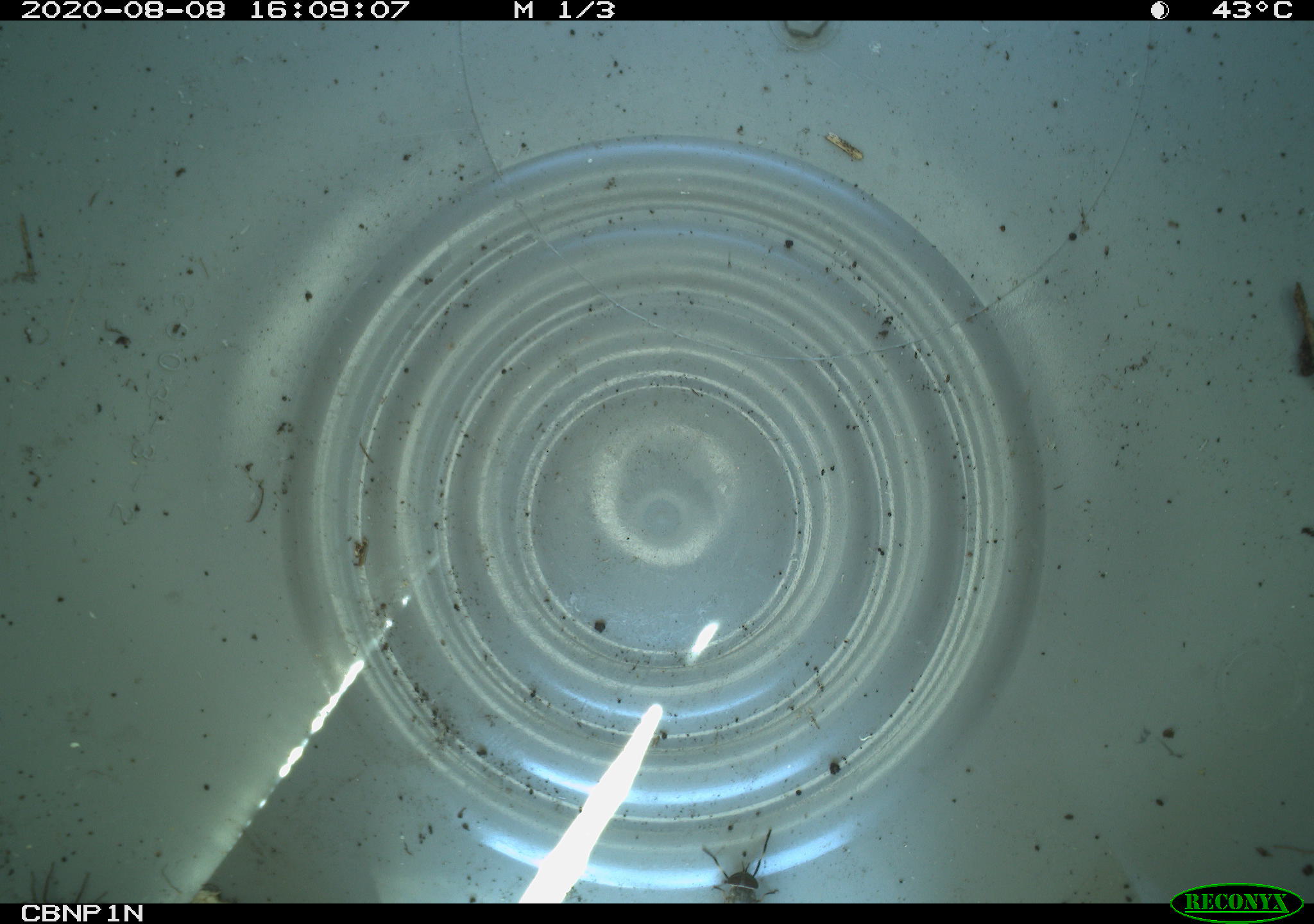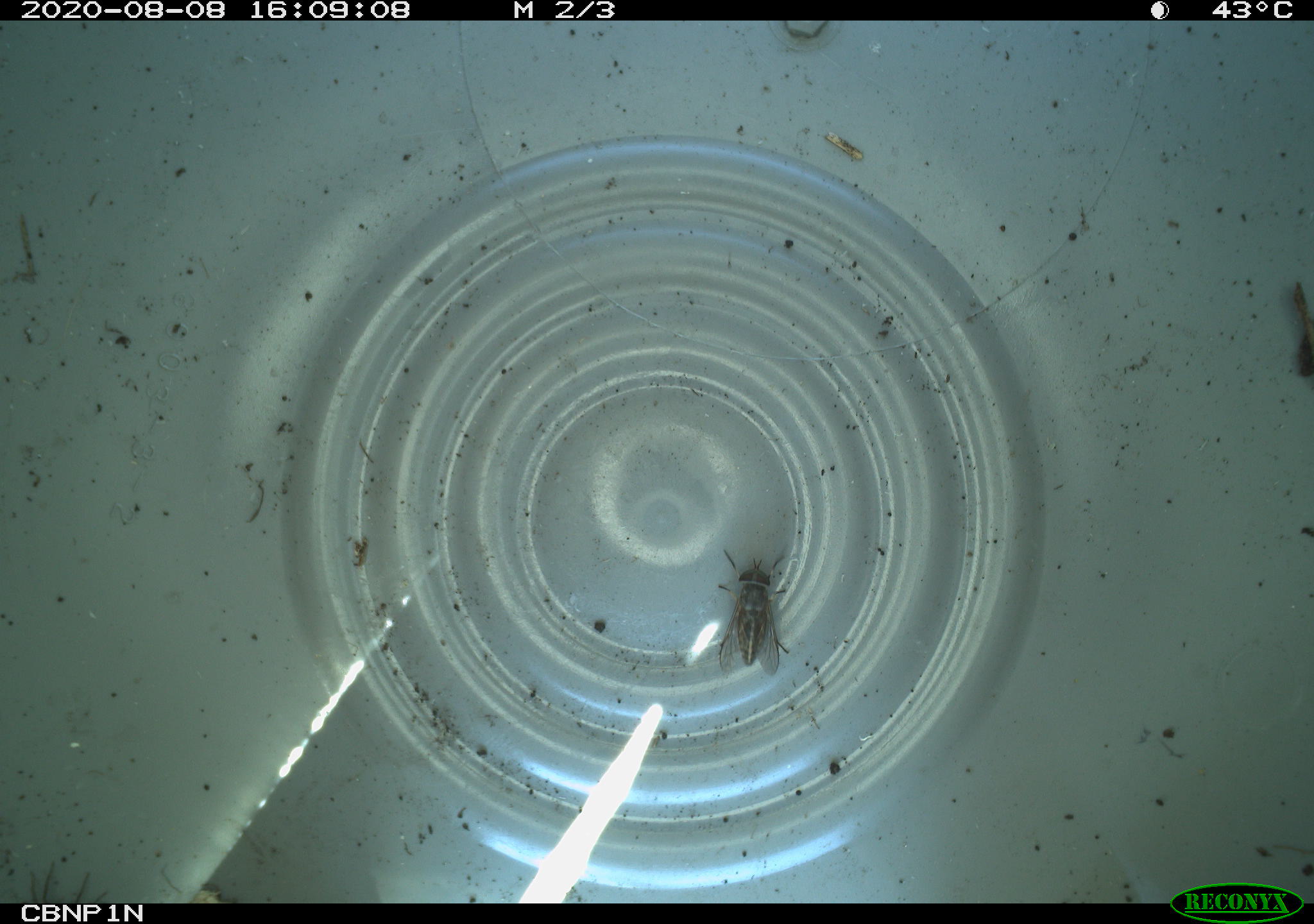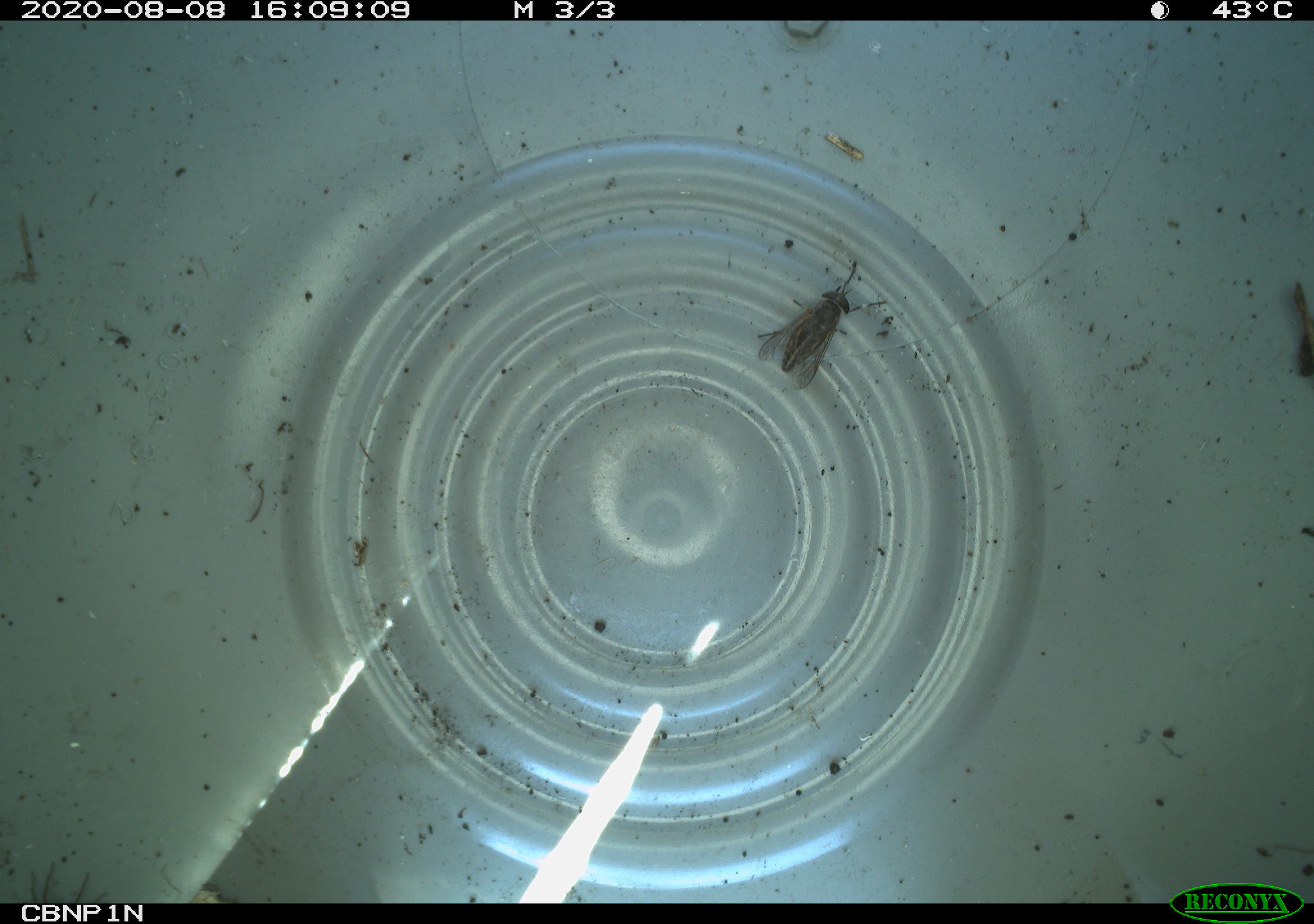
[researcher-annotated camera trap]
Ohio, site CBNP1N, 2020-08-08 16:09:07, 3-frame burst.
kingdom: Animalia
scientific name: Animalia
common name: animal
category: invertebrate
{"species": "invertebrate (animal) (Animalia)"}